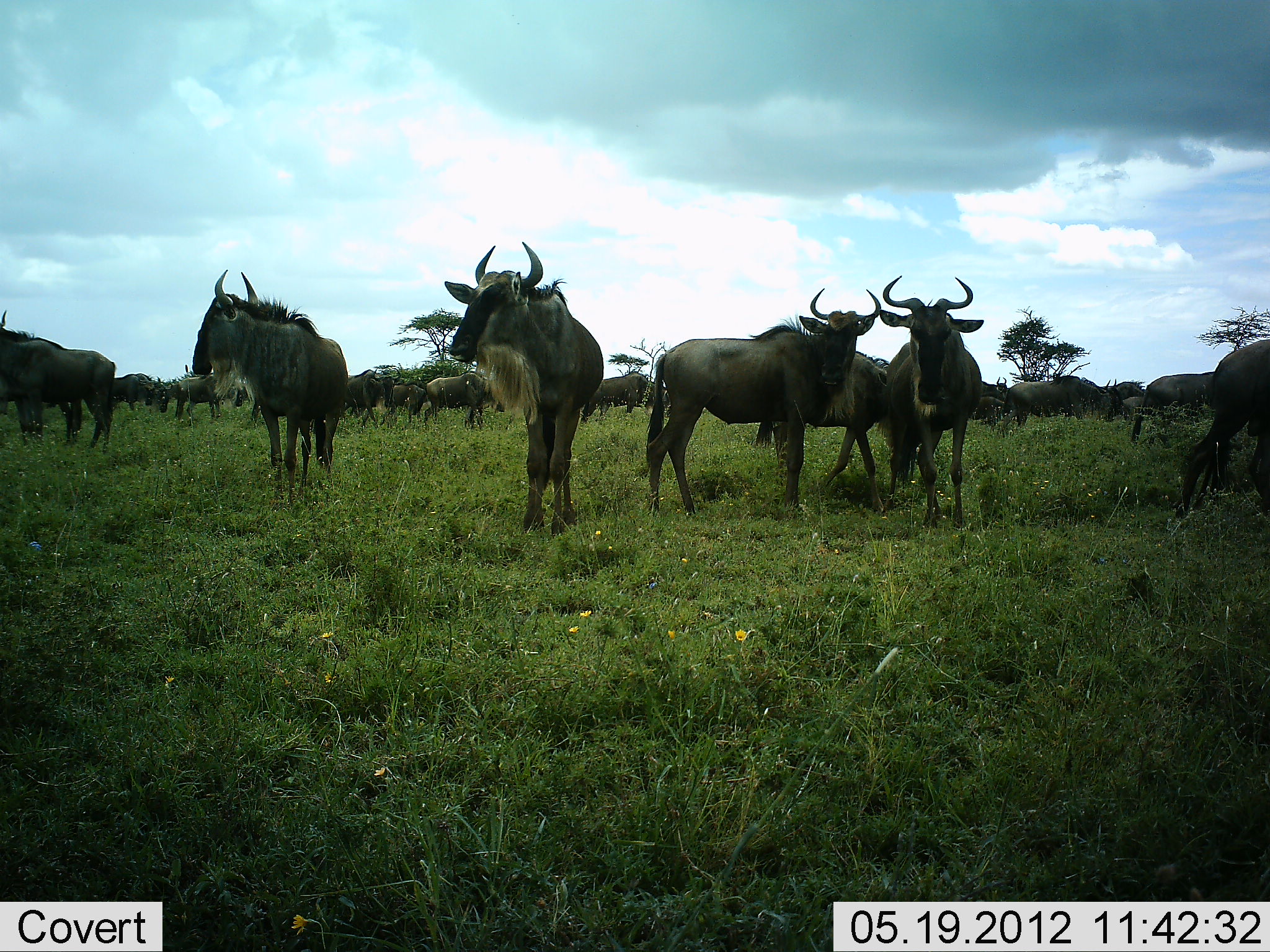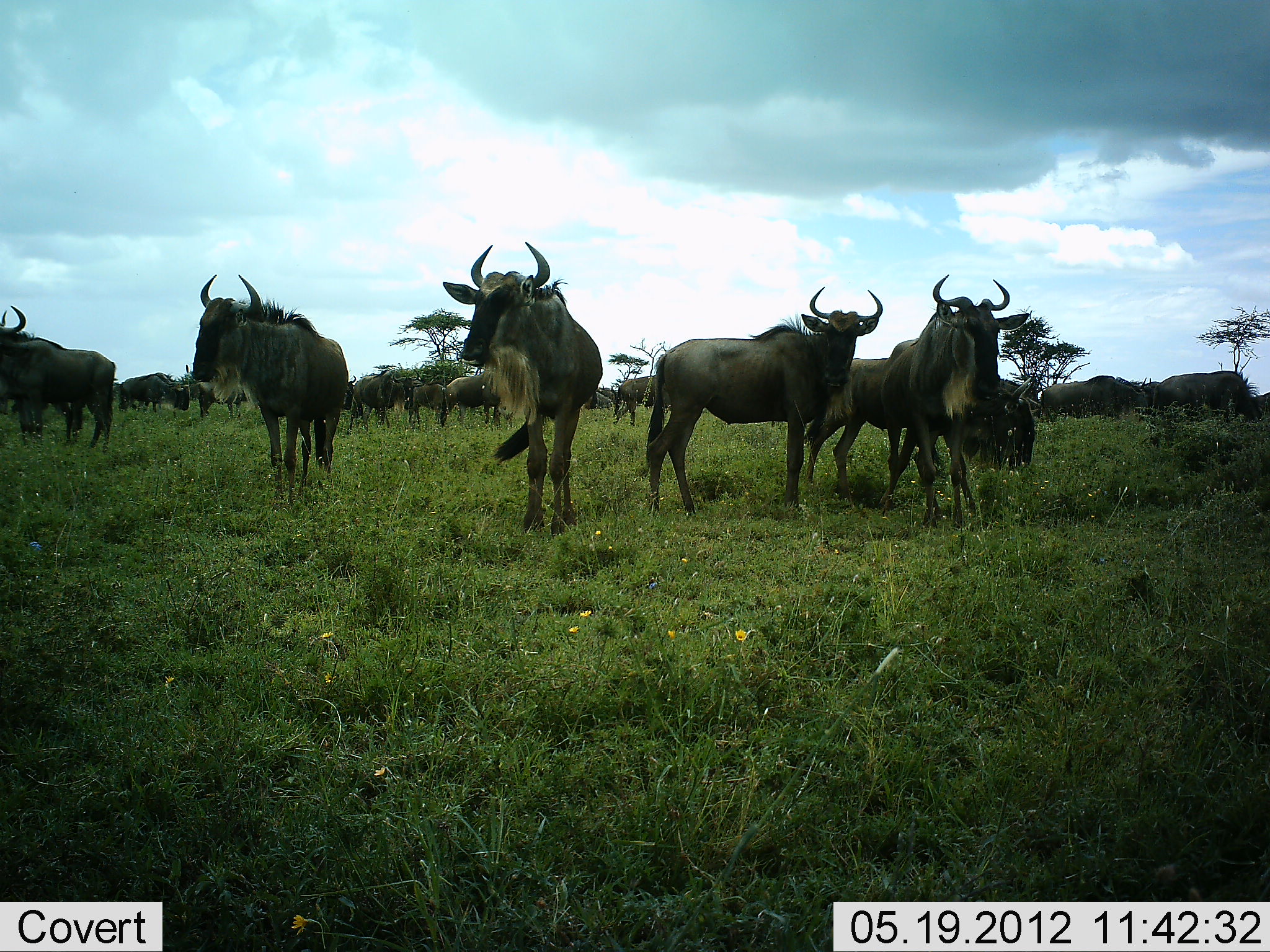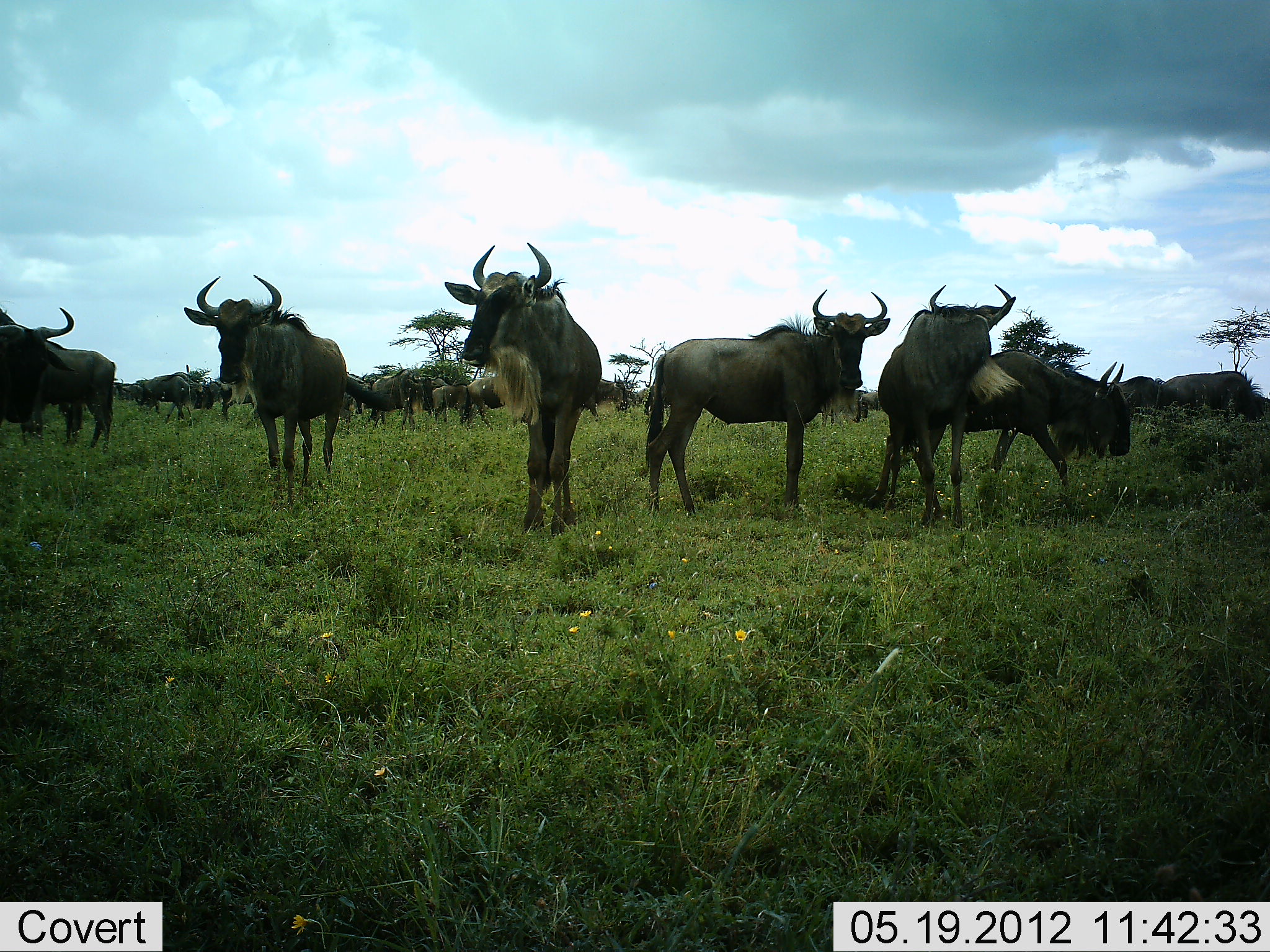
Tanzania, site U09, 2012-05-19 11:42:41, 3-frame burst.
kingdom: Animalia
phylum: Chordata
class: Mammalia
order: Artiodactyla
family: Bovidae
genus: Connochaetes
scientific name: Connochaetes taurinus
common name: blue wildebeest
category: wildebeest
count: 11-50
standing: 90%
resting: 10%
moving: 70%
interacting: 10%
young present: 0%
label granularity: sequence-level